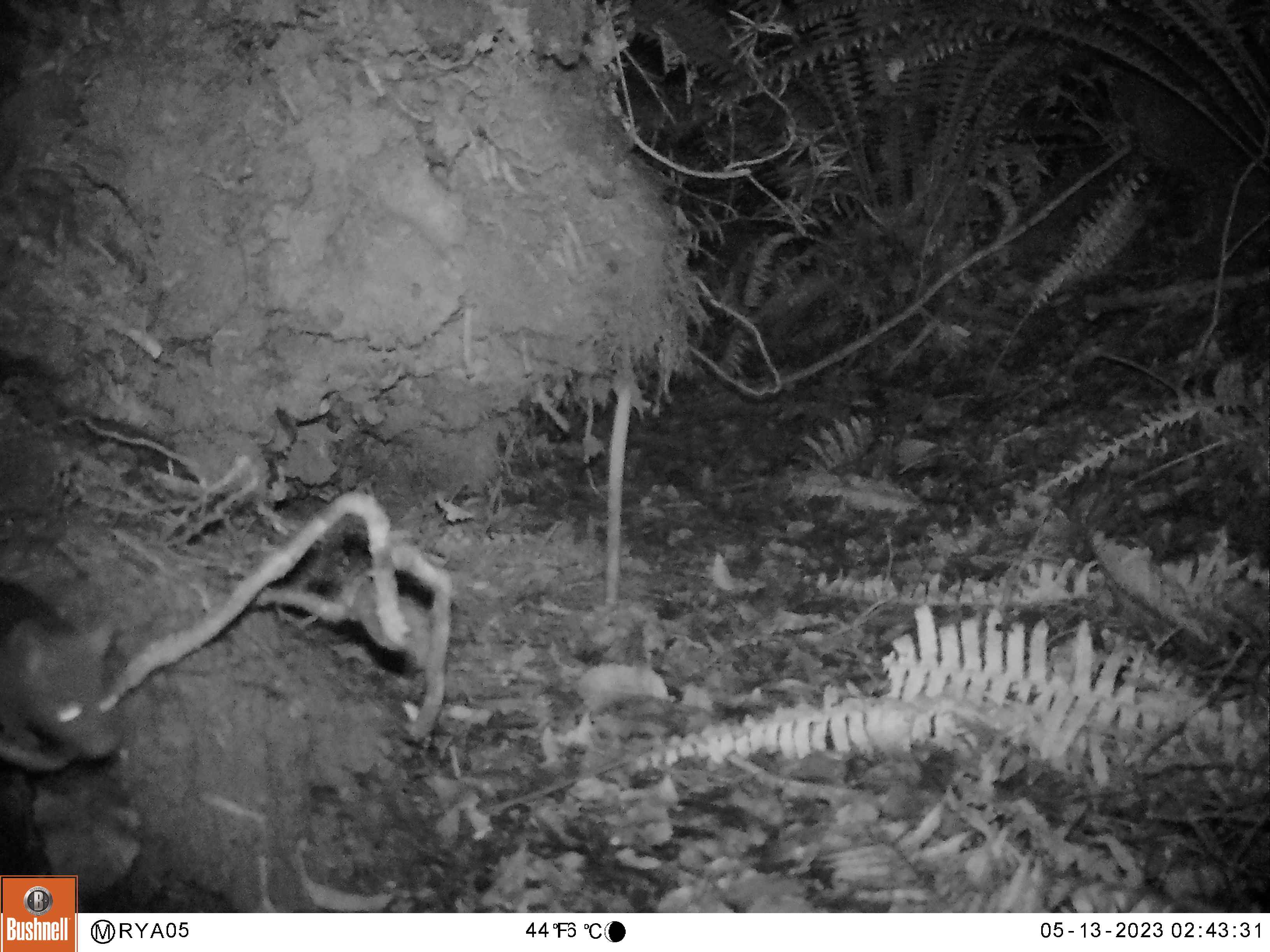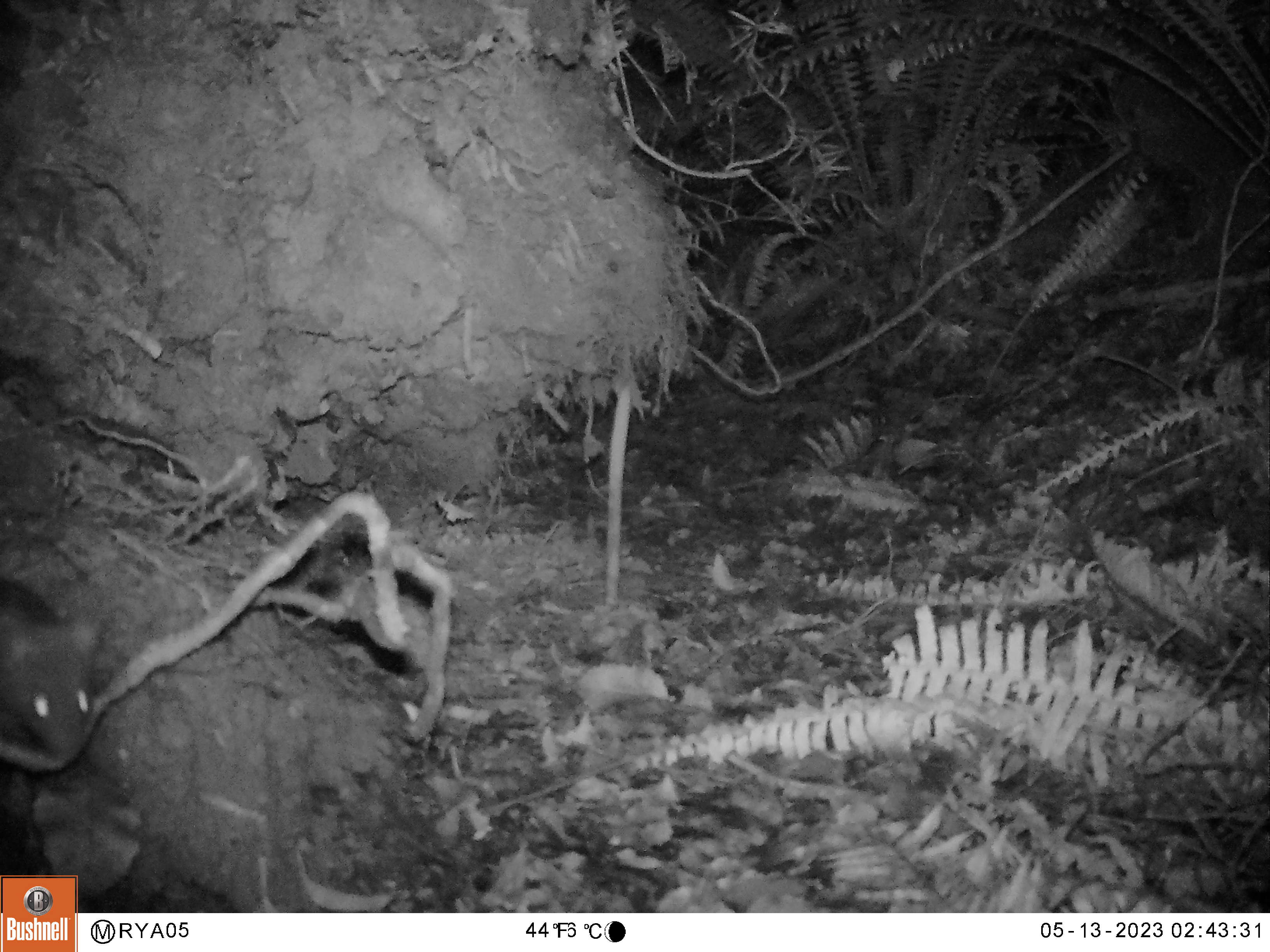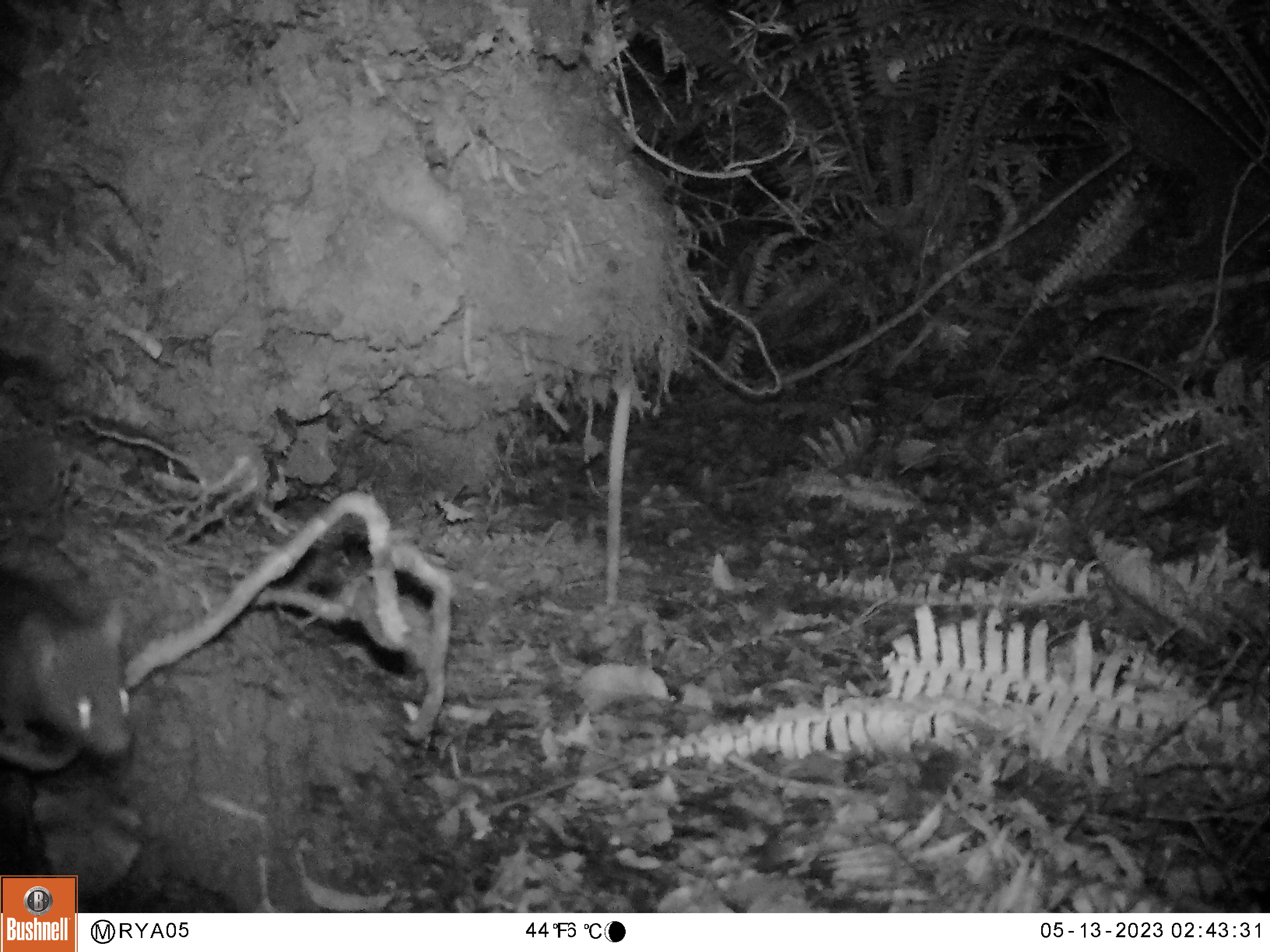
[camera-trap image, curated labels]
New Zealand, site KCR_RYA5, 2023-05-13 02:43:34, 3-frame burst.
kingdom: Animalia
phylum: Chordata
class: Mammalia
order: Rodentia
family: Muridae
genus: Rattus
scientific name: Rattus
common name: rat